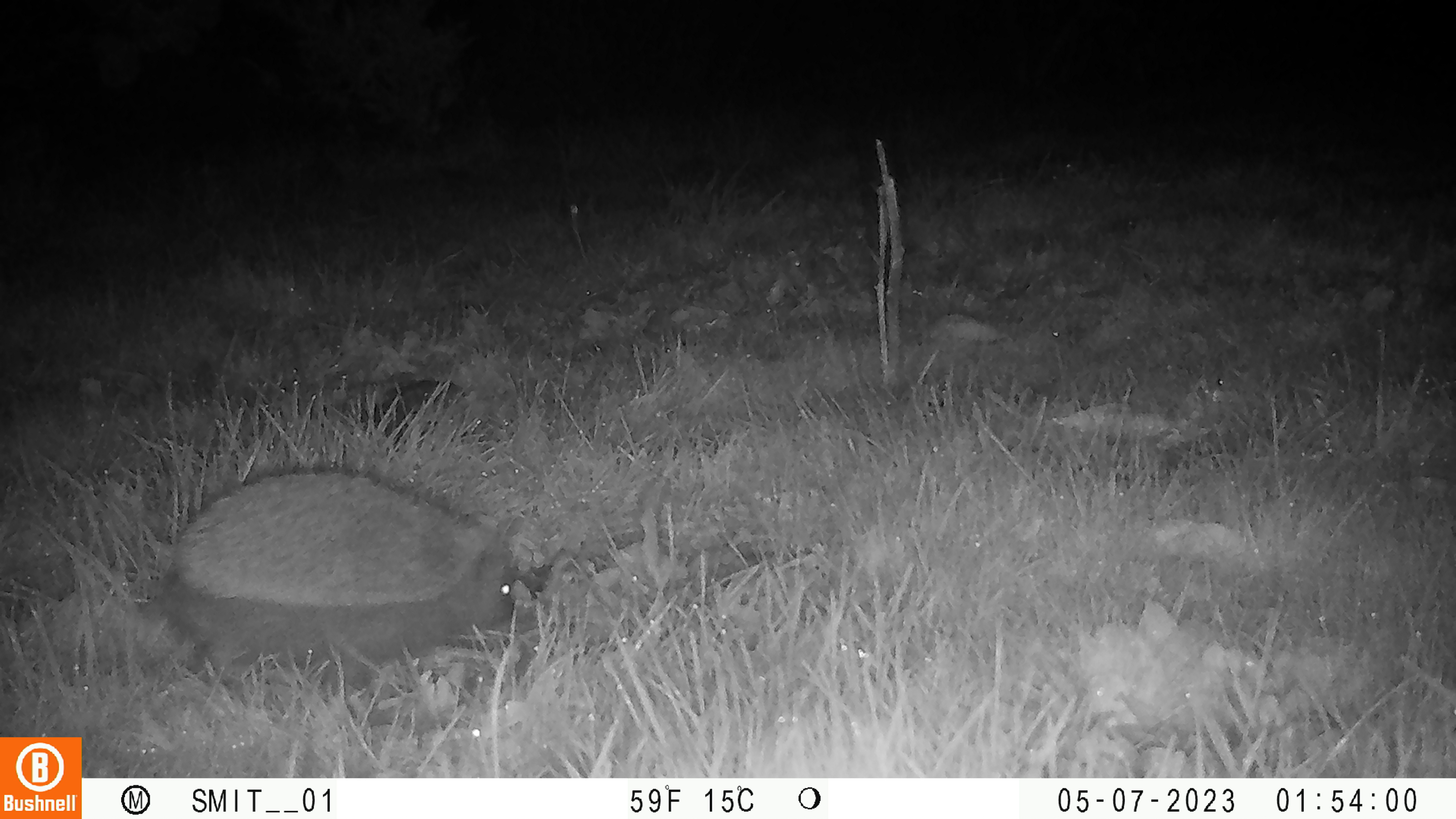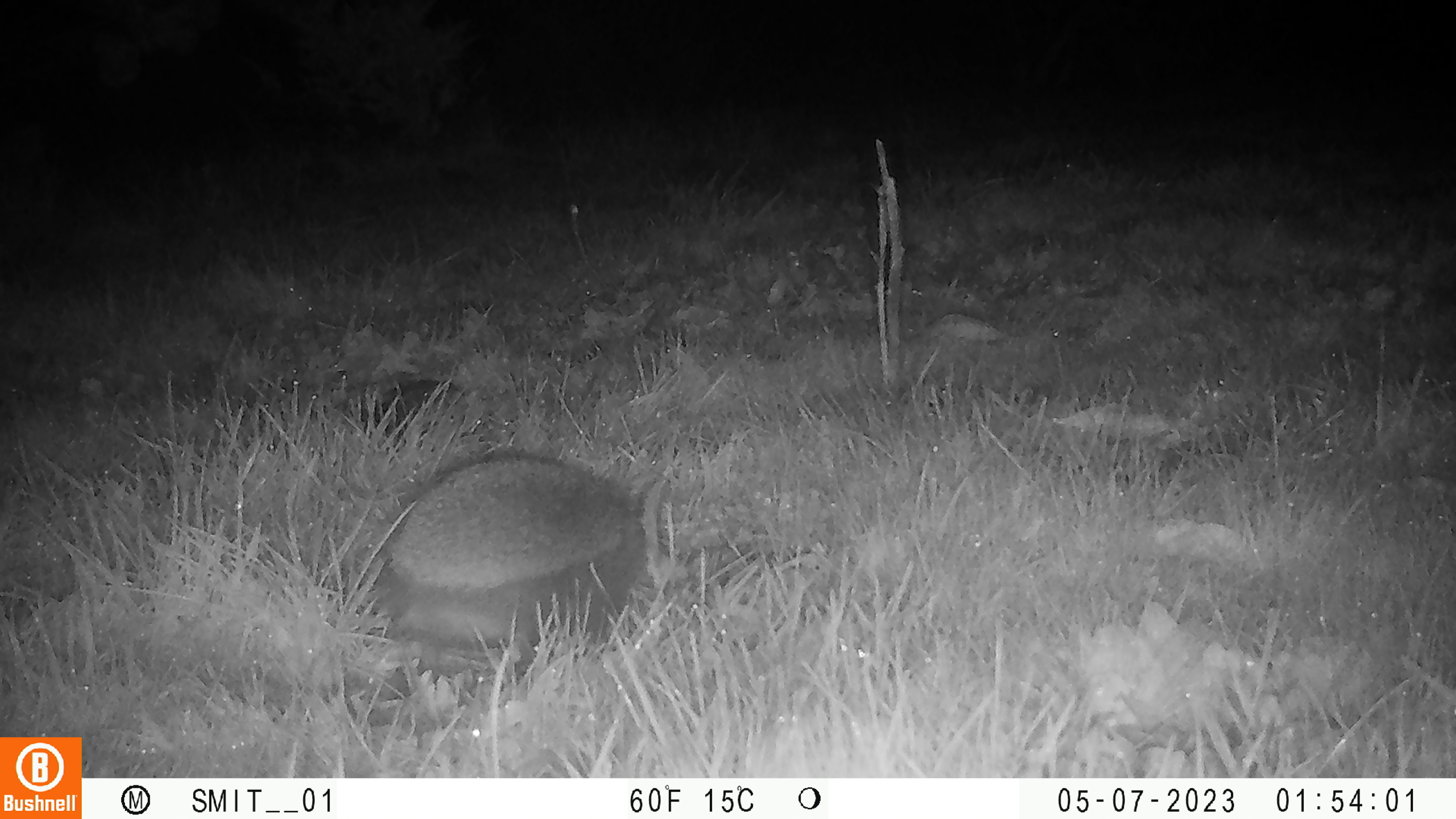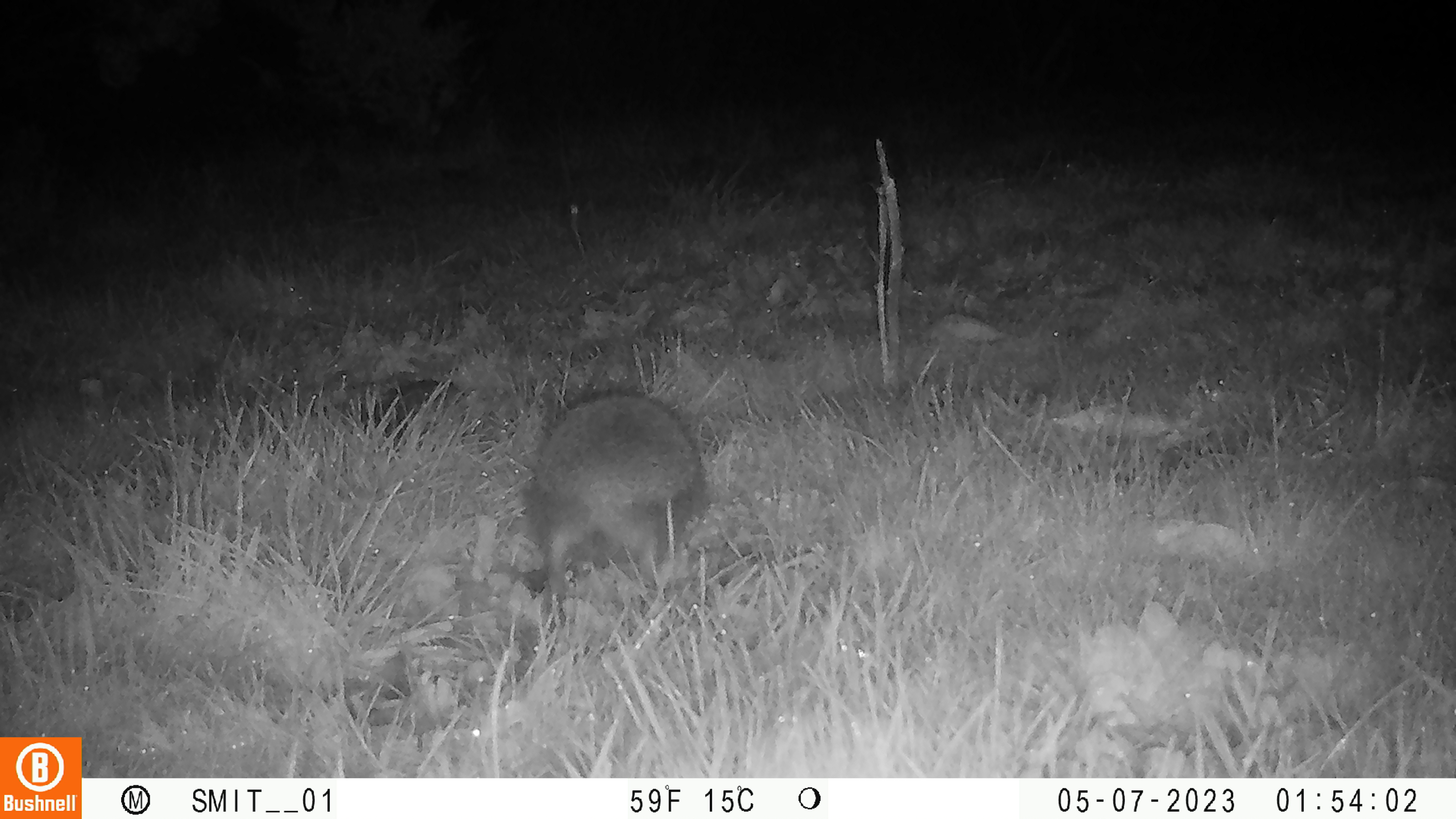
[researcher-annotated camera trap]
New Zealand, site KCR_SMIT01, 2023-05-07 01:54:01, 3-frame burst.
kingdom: Animalia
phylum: Chordata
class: Mammalia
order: Eulipotyphla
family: Erinaceidae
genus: Erinaceus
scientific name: Erinaceus europaeus europaeus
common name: european hedgehog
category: hedgehog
Hedgehog (european hedgehog) (Erinaceus europaeus europaeus).